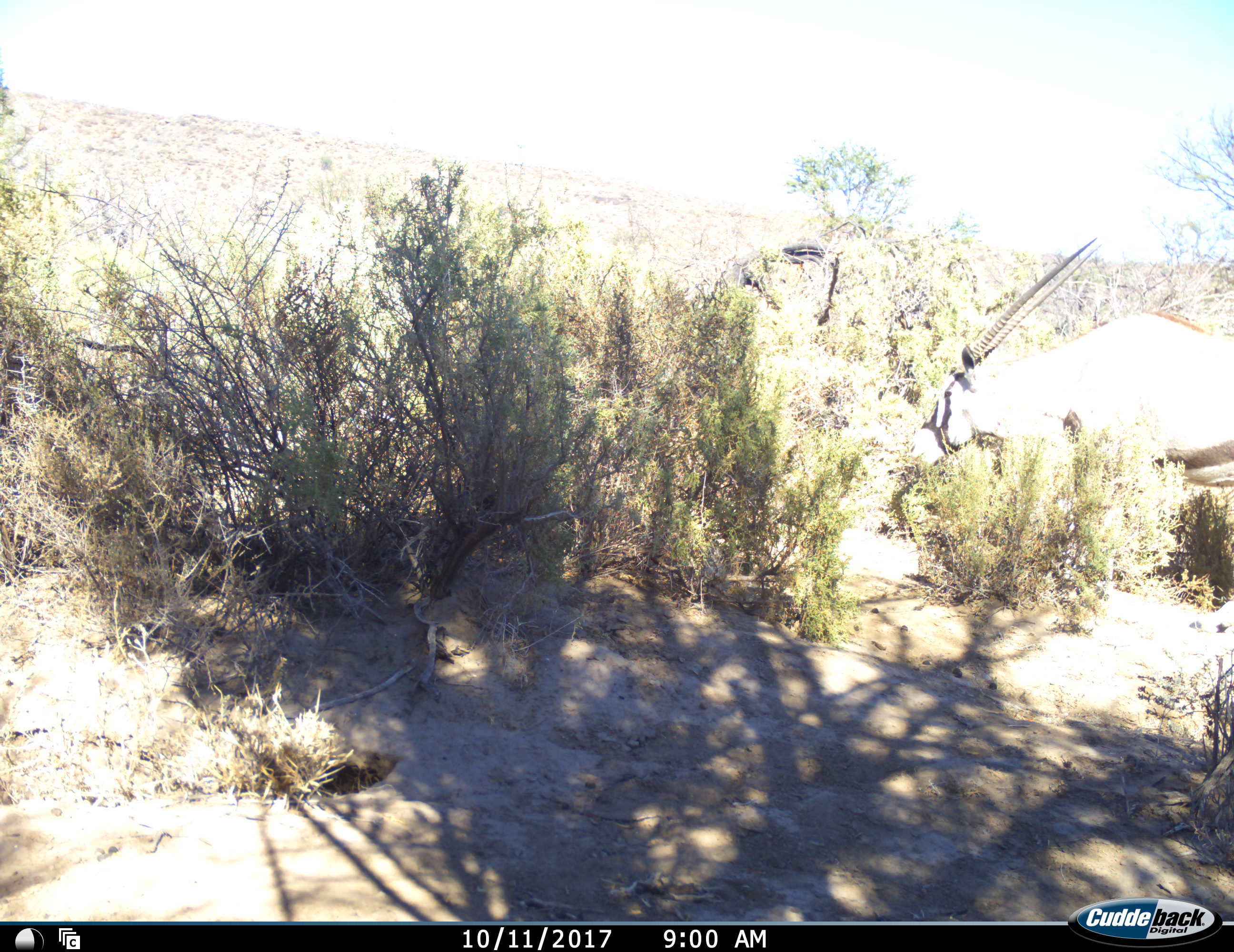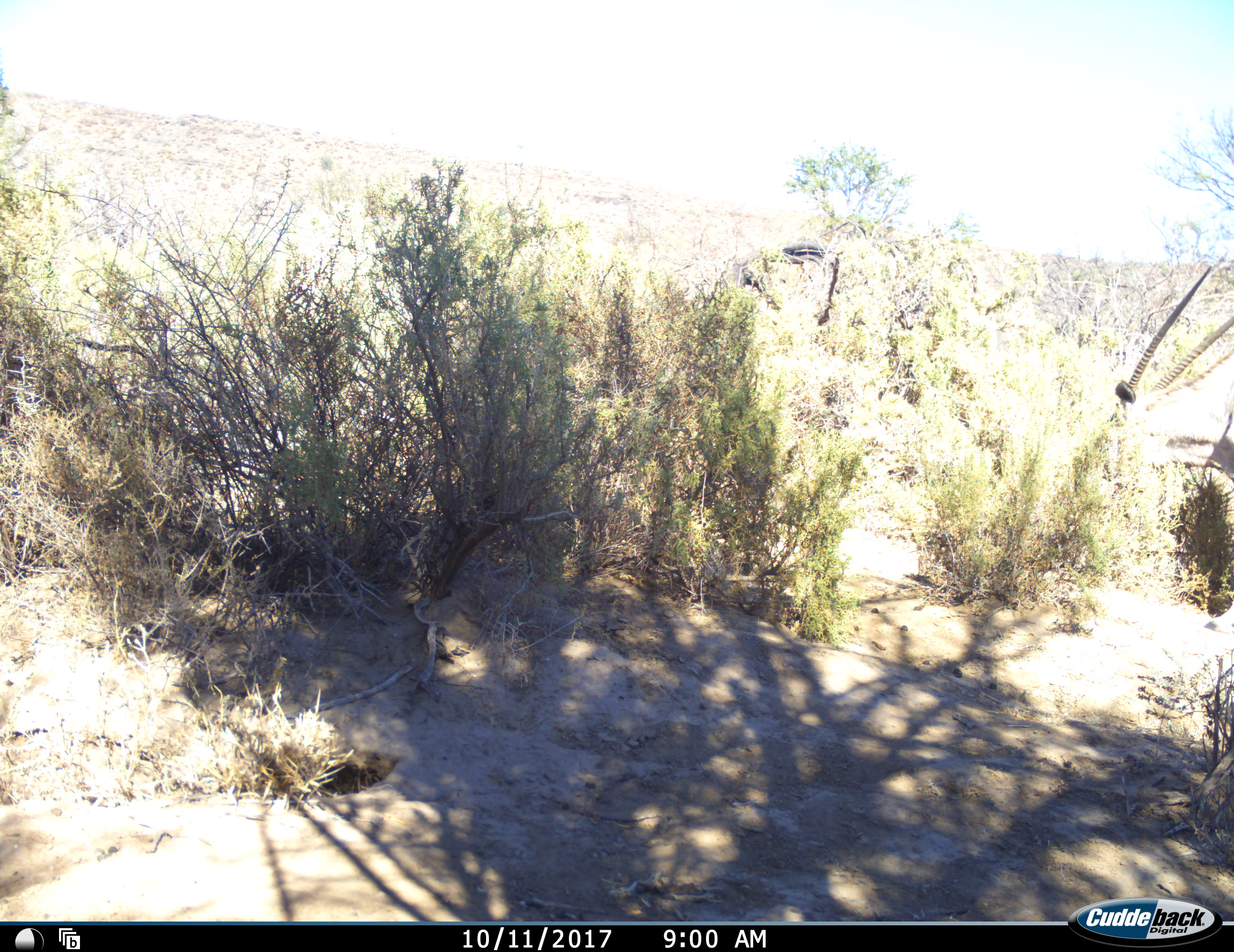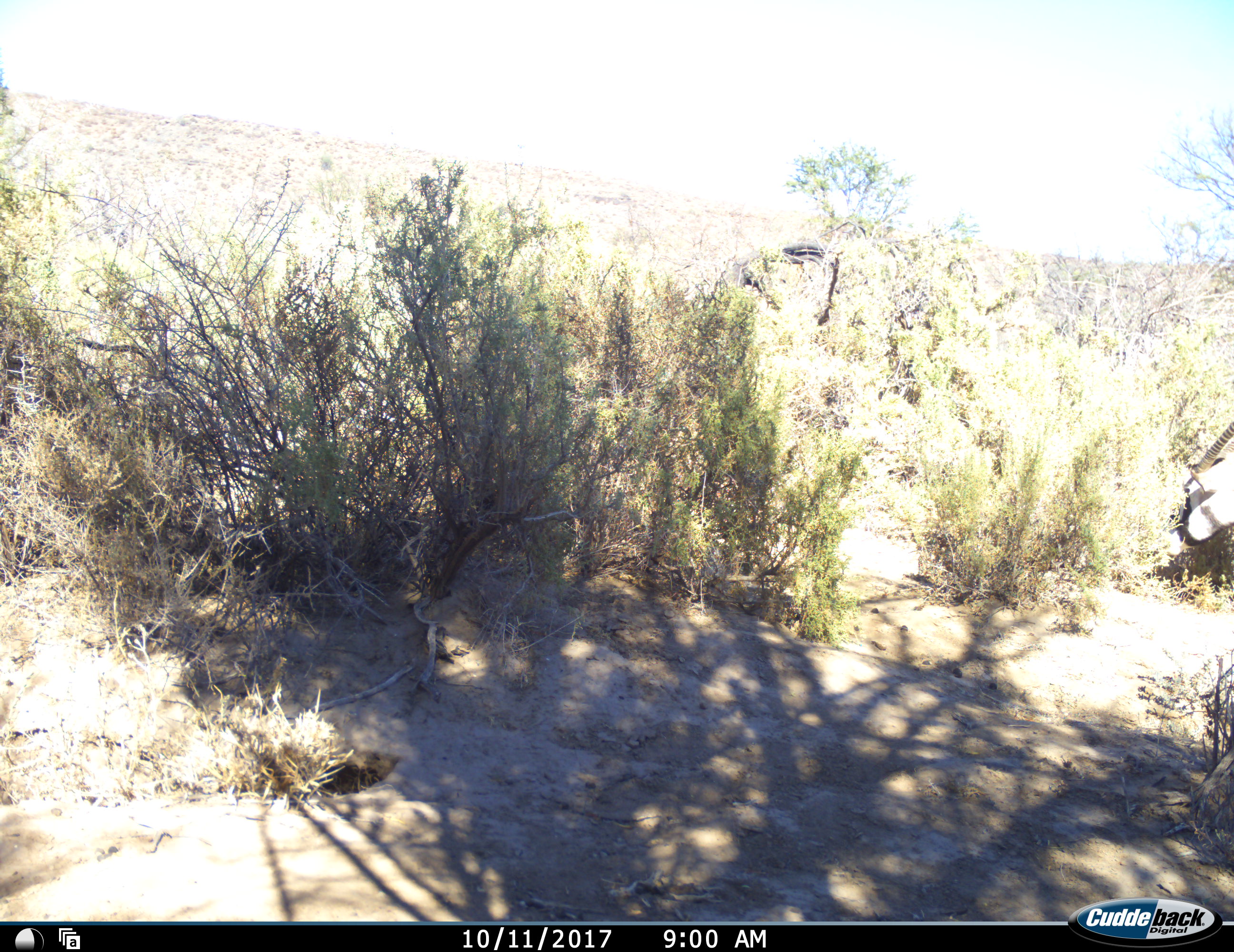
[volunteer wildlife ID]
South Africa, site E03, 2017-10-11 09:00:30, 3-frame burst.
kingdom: Animalia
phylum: Chordata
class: Mammalia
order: Artiodactyla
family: Bovidae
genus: Oryx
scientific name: Oryx gazella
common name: gemsbok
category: gemsbokoryx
Gemsbokoryx (gemsbok) (Oryx gazella), count 1. Behavior (volunteer vote fractions): standing 11%, resting 0%, moving 100%, interacting 0%. Young present (vote fraction): 0%. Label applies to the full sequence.